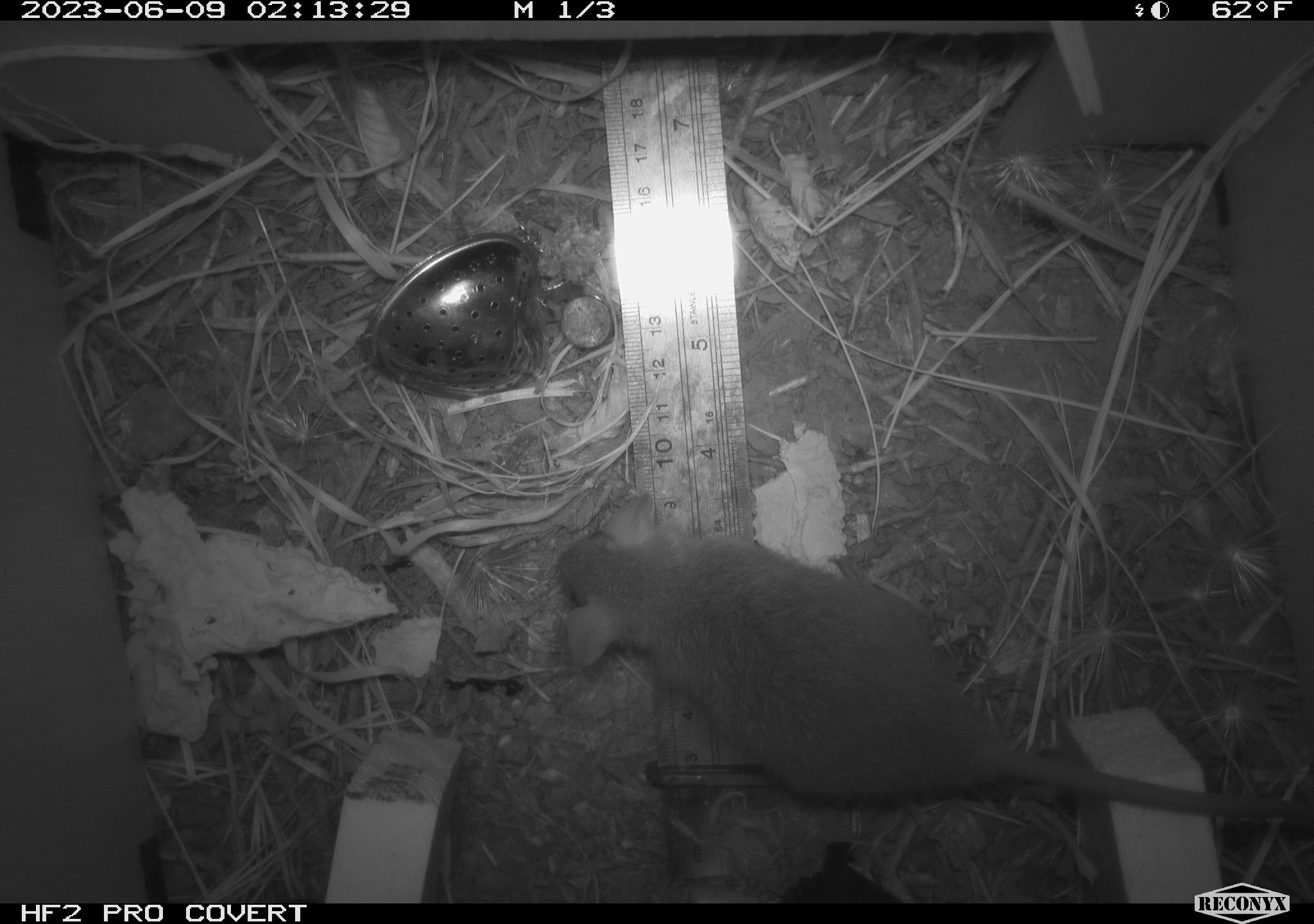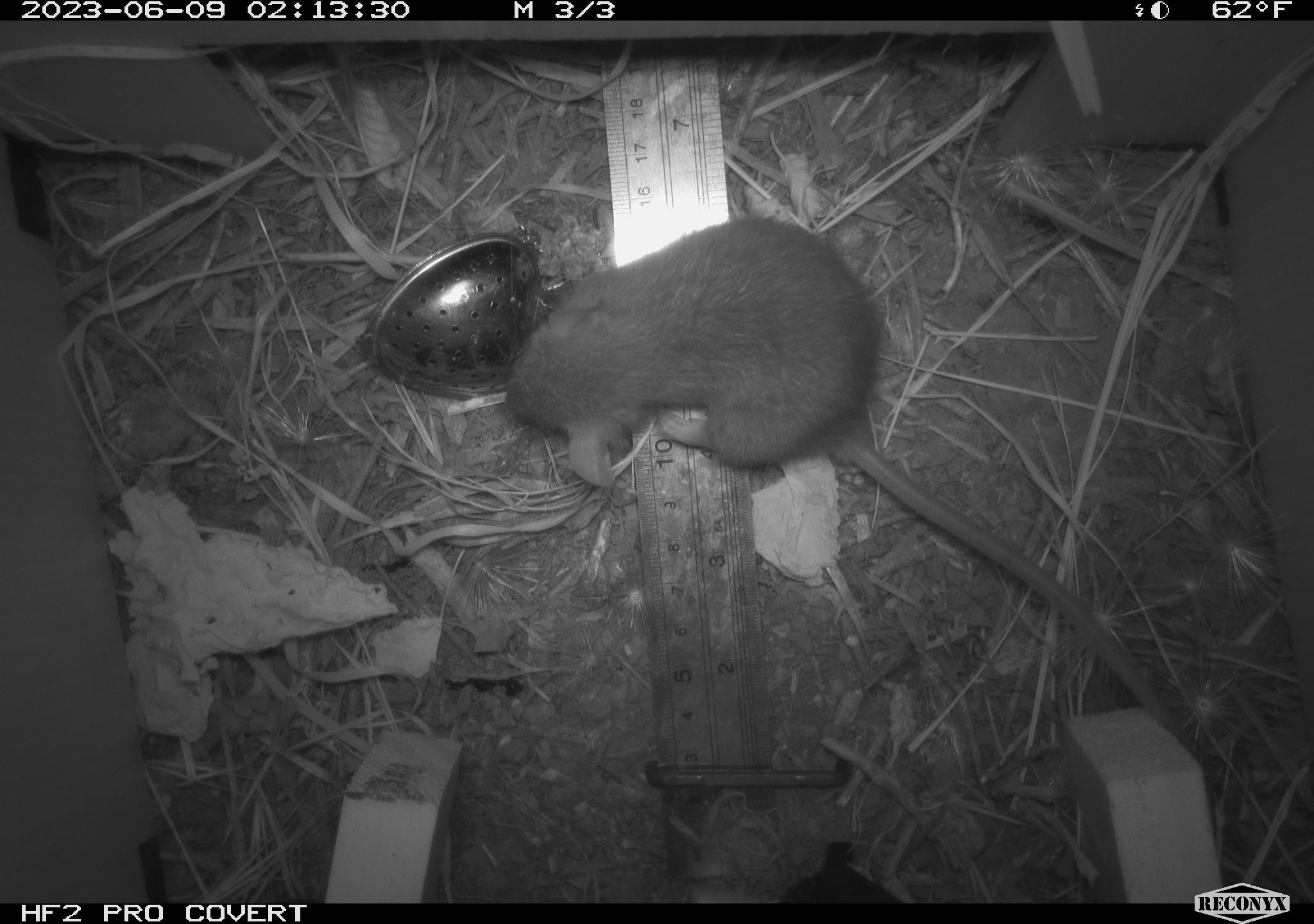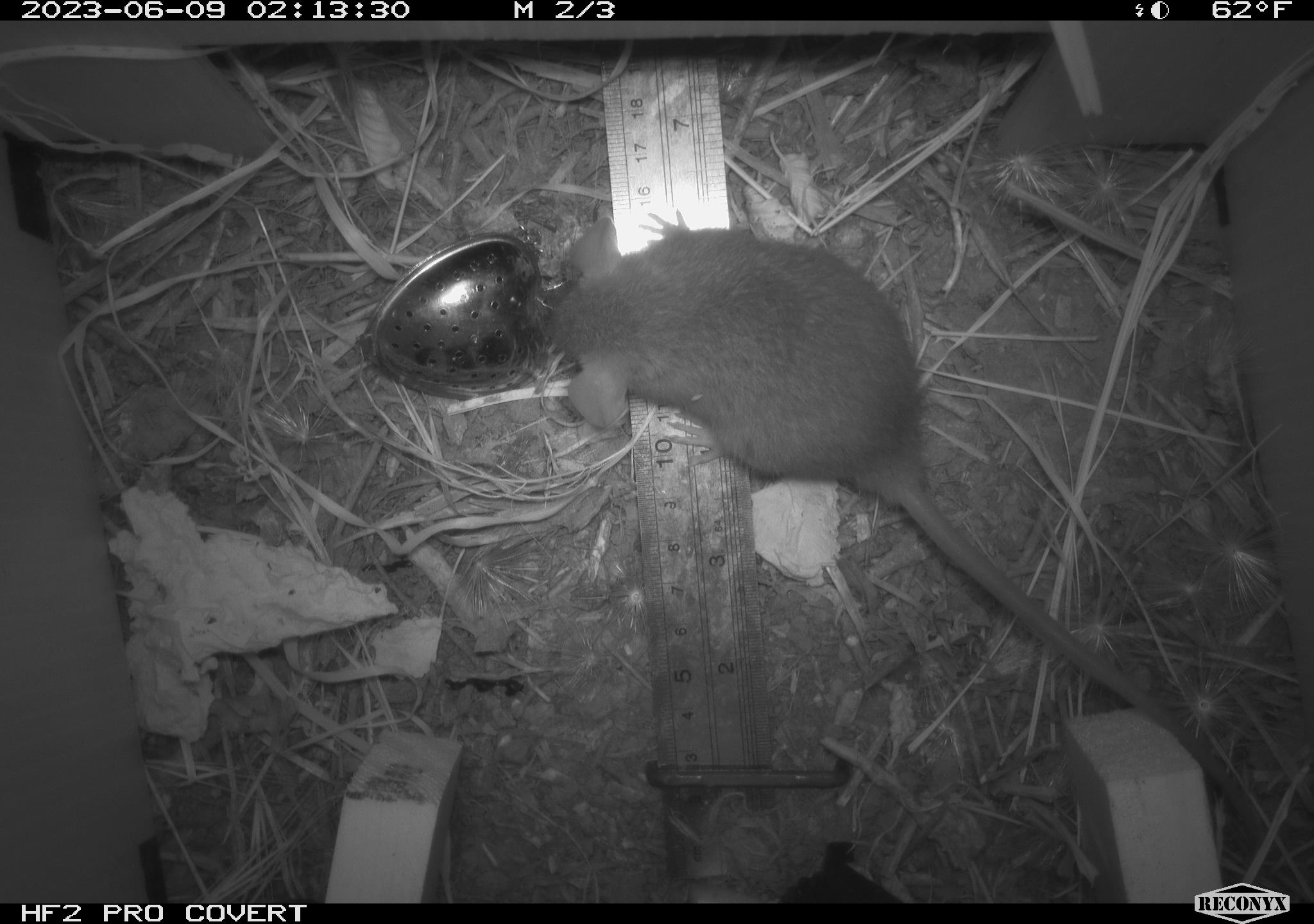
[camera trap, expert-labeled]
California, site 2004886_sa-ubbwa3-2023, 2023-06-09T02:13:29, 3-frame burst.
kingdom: Animalia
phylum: Chordata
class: Mammalia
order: Rodentia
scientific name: Rodentia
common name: mouse species